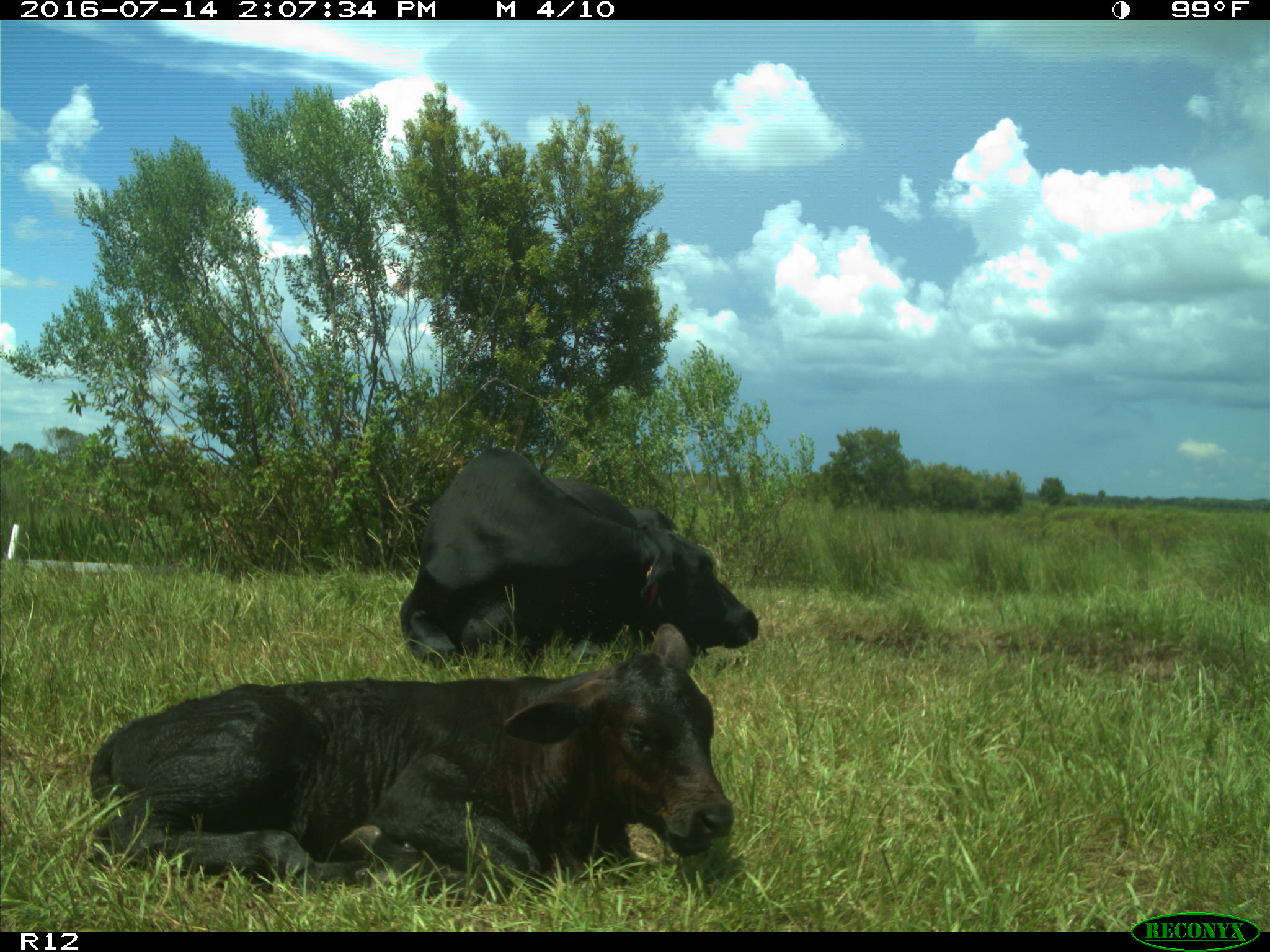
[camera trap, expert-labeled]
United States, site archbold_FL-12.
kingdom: Animalia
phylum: Chordata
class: Mammalia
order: Artiodactyla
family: Bovidae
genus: Bos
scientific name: Bos taurus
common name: domestic cow